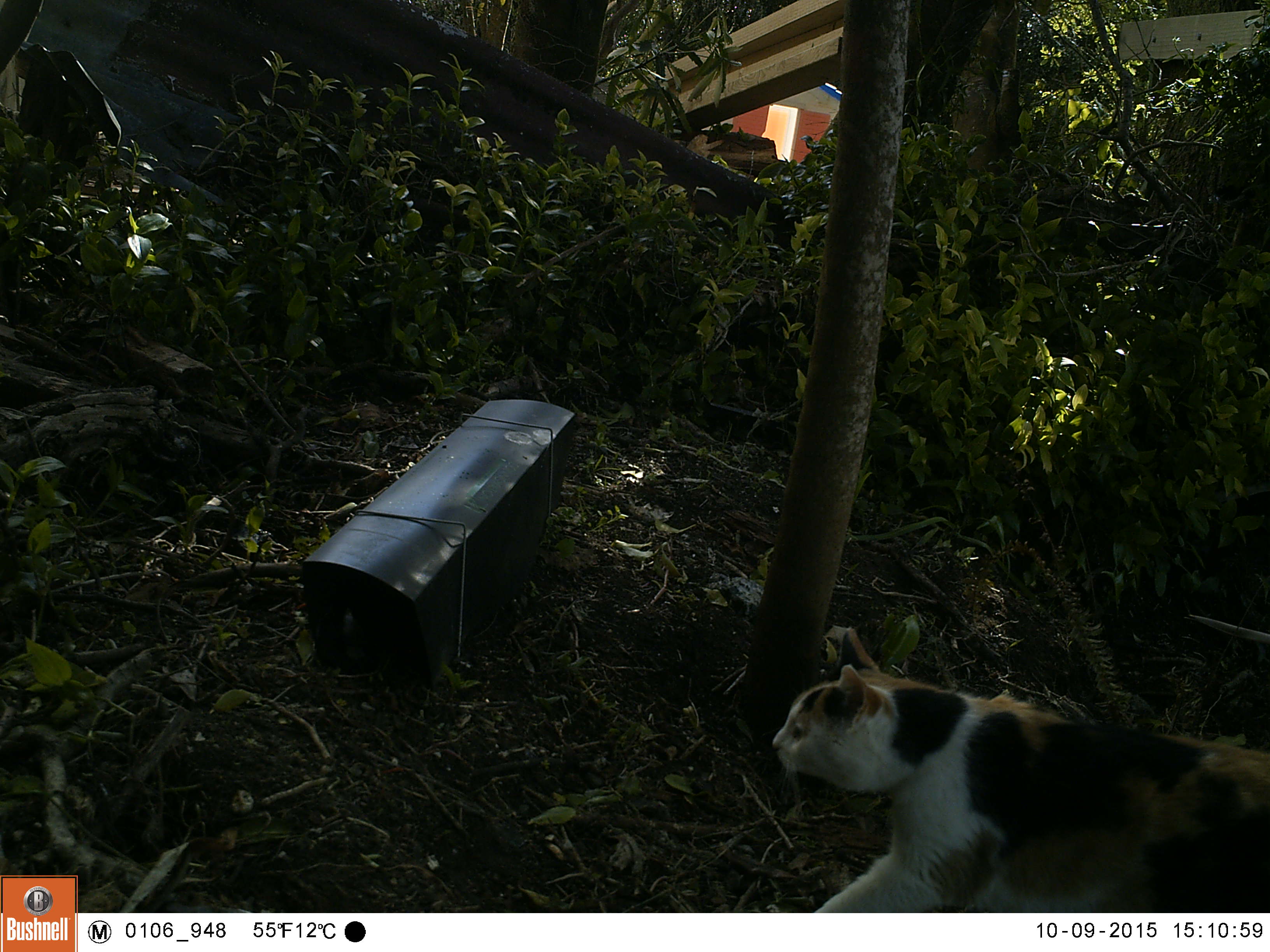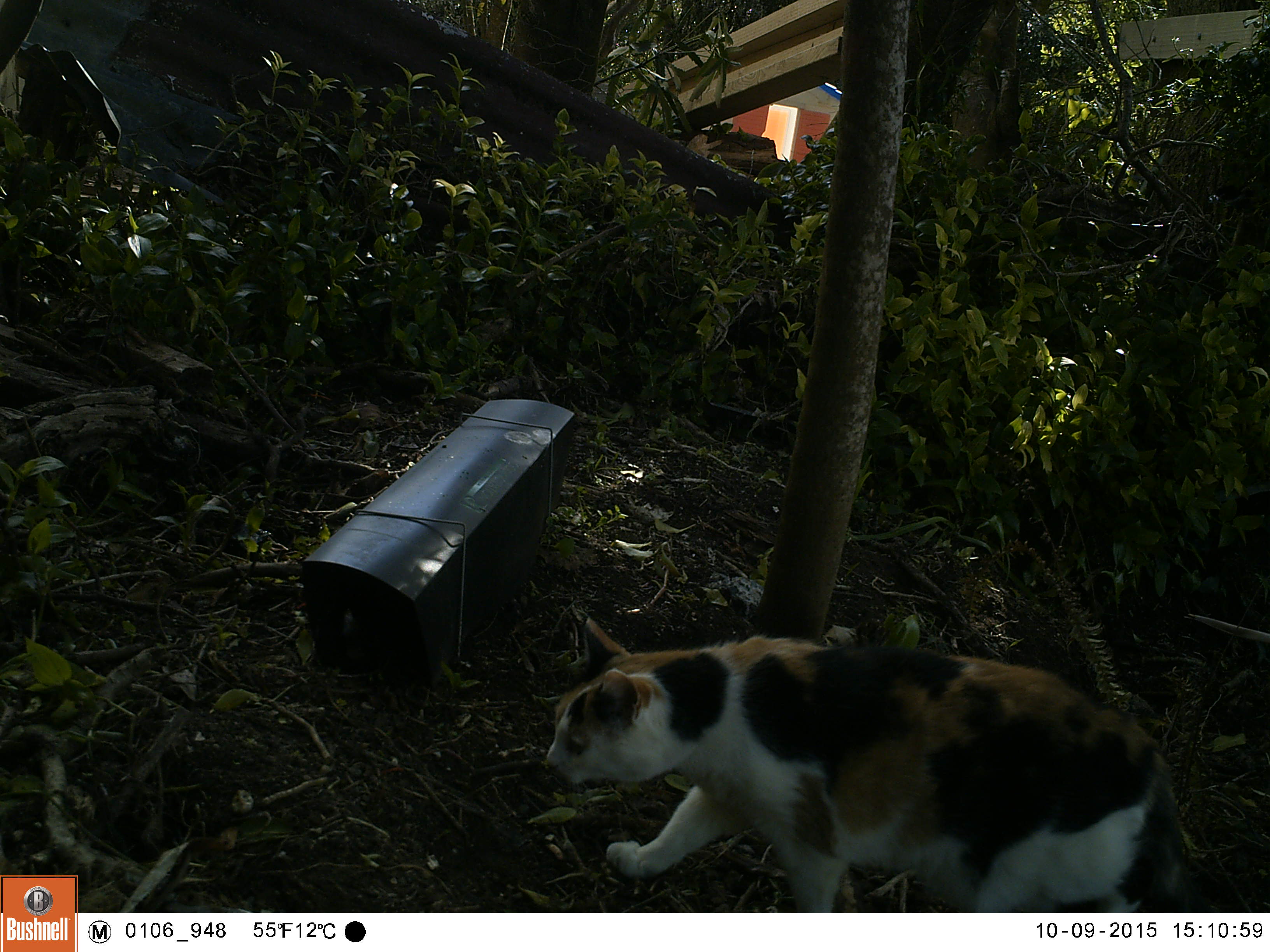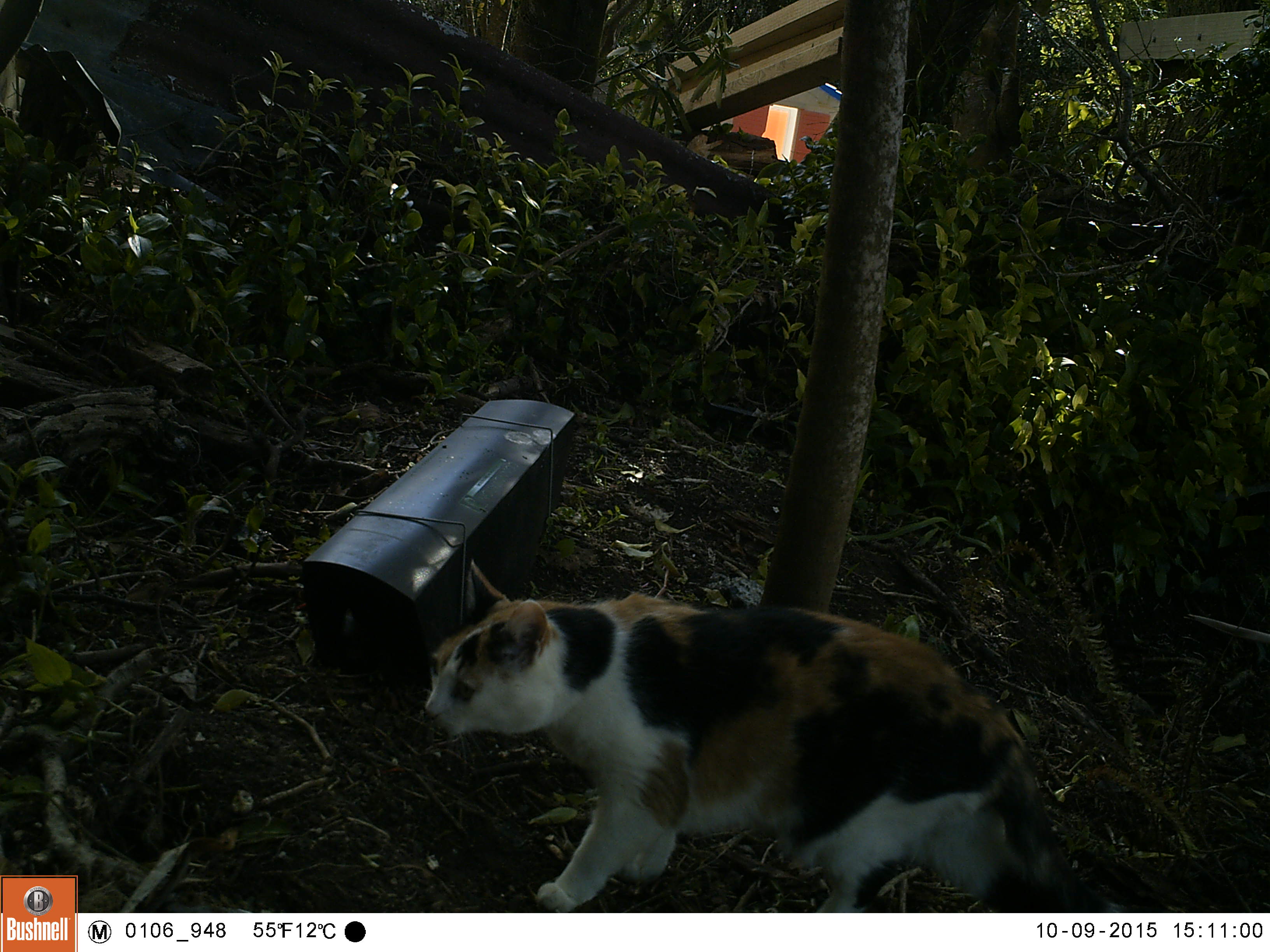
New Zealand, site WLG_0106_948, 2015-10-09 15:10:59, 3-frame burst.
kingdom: Animalia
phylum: Chordata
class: Mammalia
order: Carnivora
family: Felidae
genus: Felis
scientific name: Felis catus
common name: domestic cat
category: cat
Cat (domestic cat) (Felis catus).